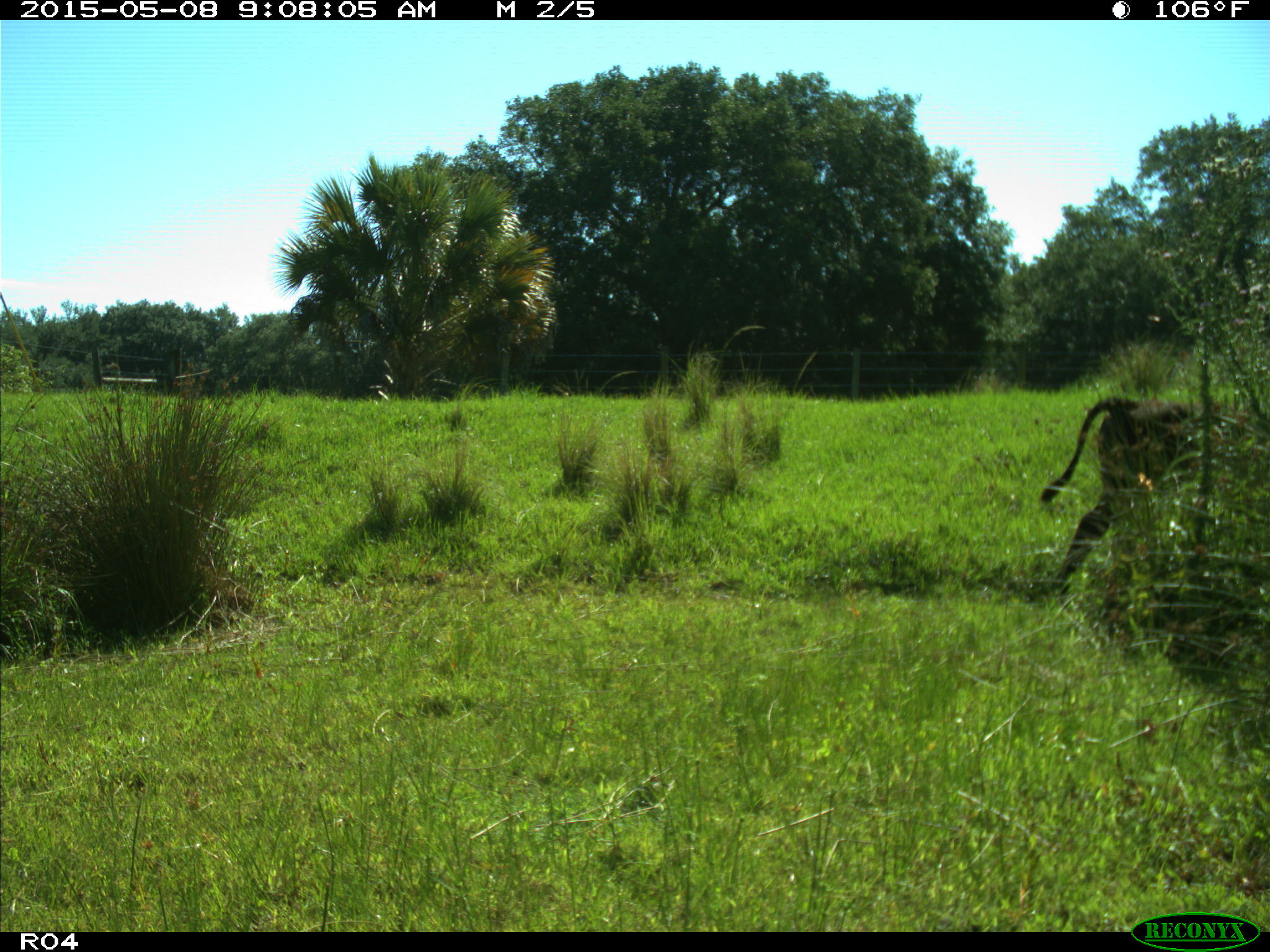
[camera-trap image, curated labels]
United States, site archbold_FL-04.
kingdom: Animalia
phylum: Chordata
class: Mammalia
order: Artiodactyla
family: Bovidae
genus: Bos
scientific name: Bos taurus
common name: domestic cow